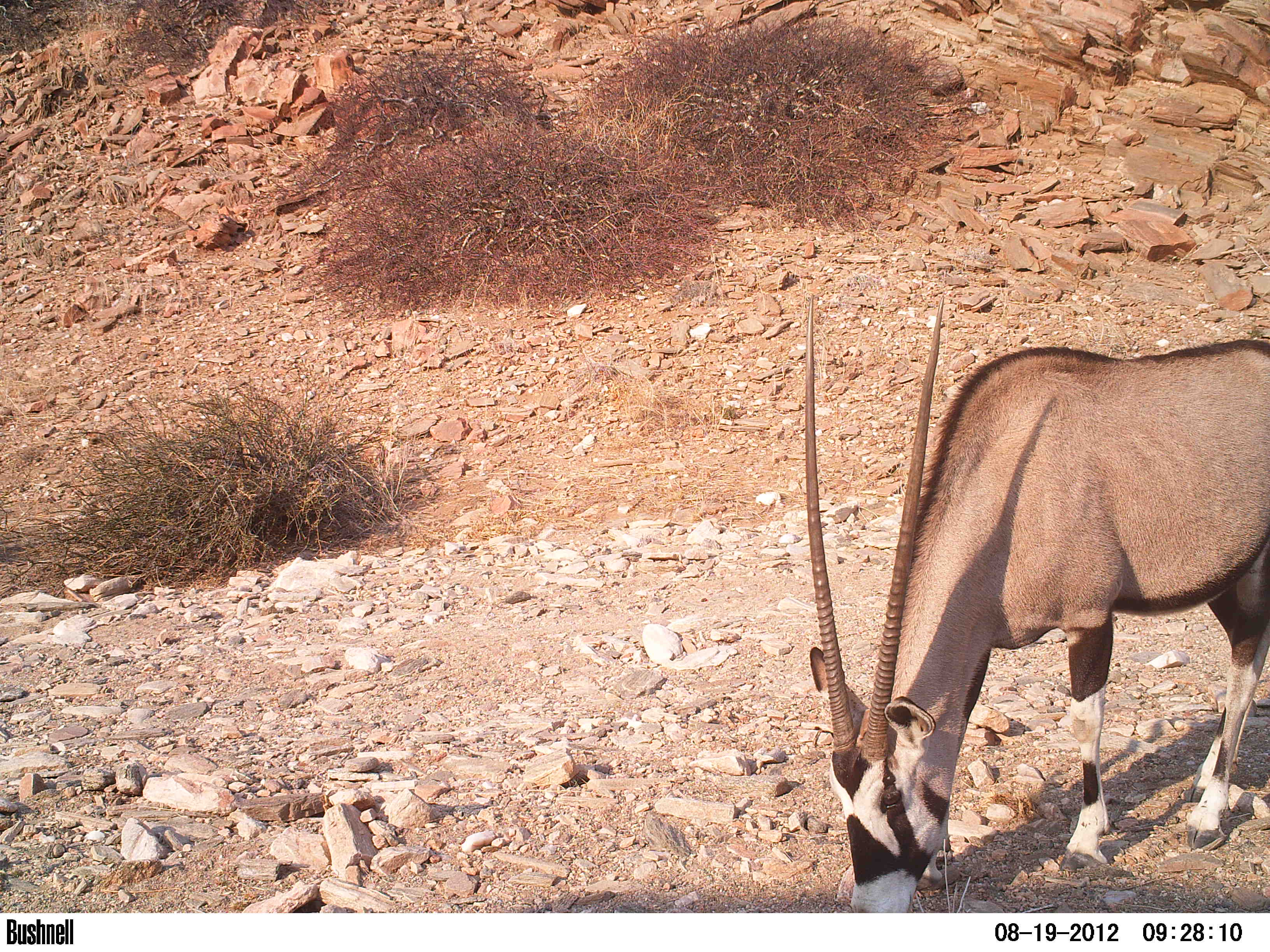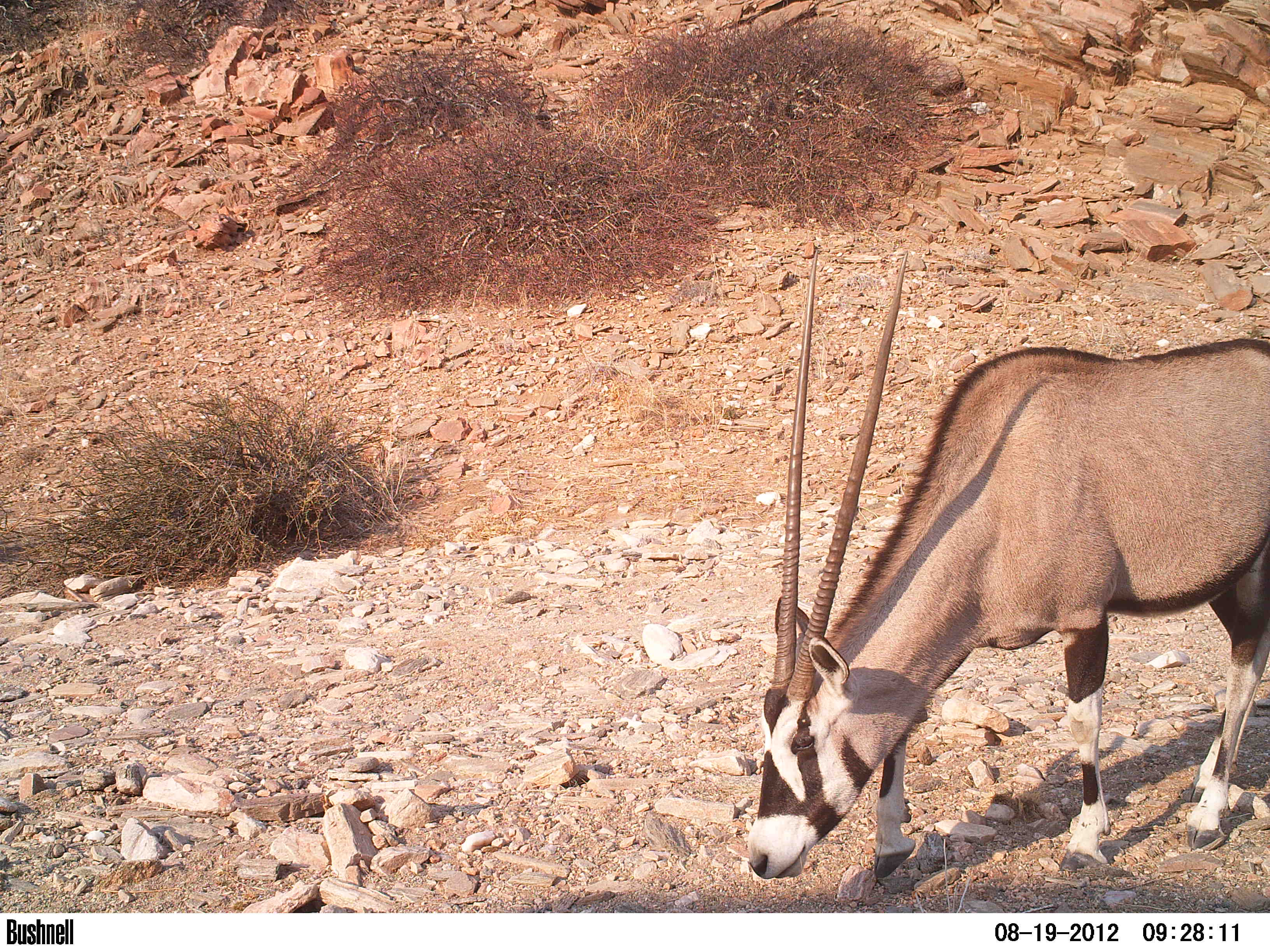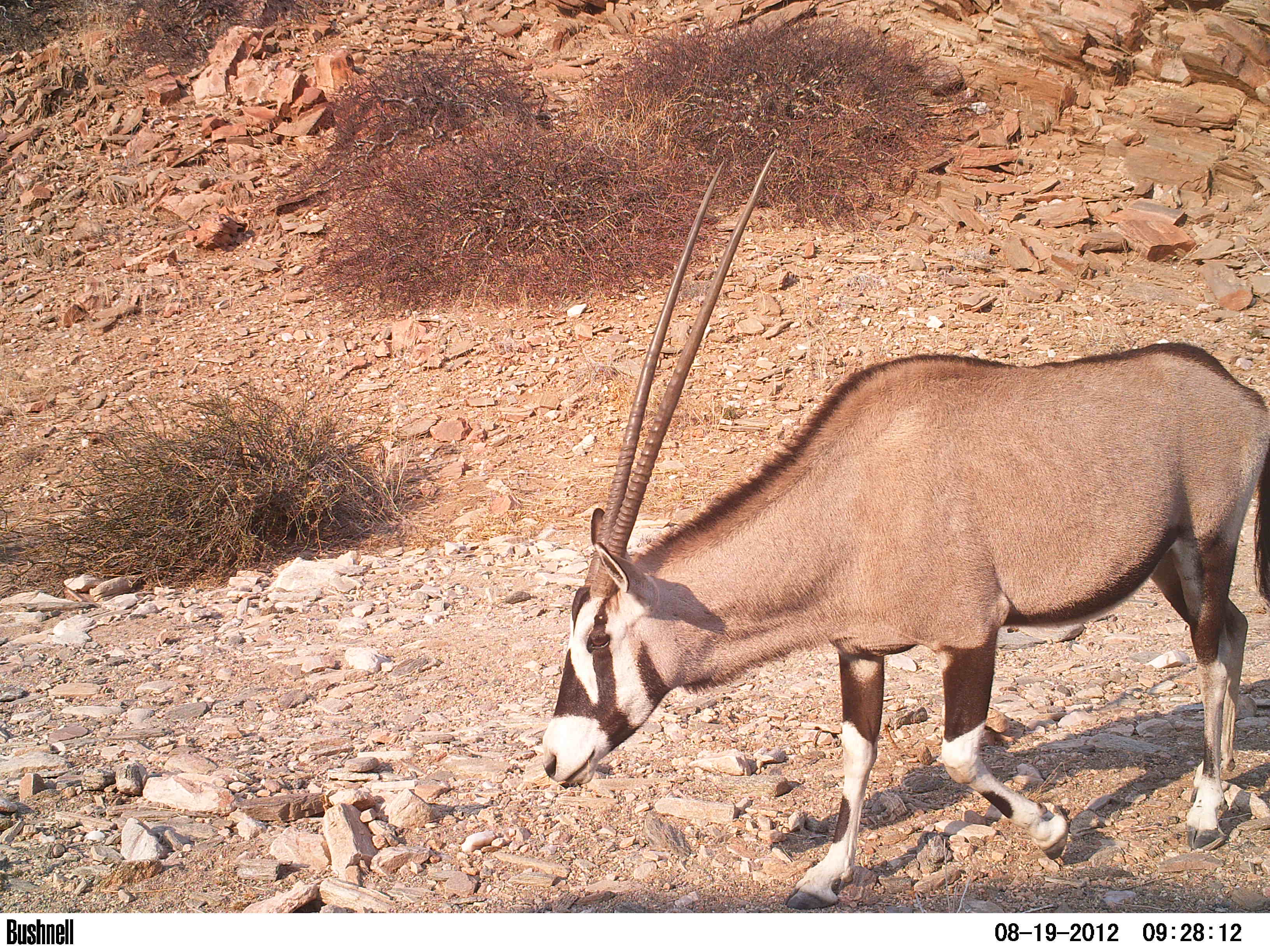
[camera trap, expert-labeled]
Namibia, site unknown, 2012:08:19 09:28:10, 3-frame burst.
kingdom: Animalia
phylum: Chordata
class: Mammalia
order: Artiodactyla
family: Bovidae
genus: Oryx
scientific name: Oryx gazella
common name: gemsbok